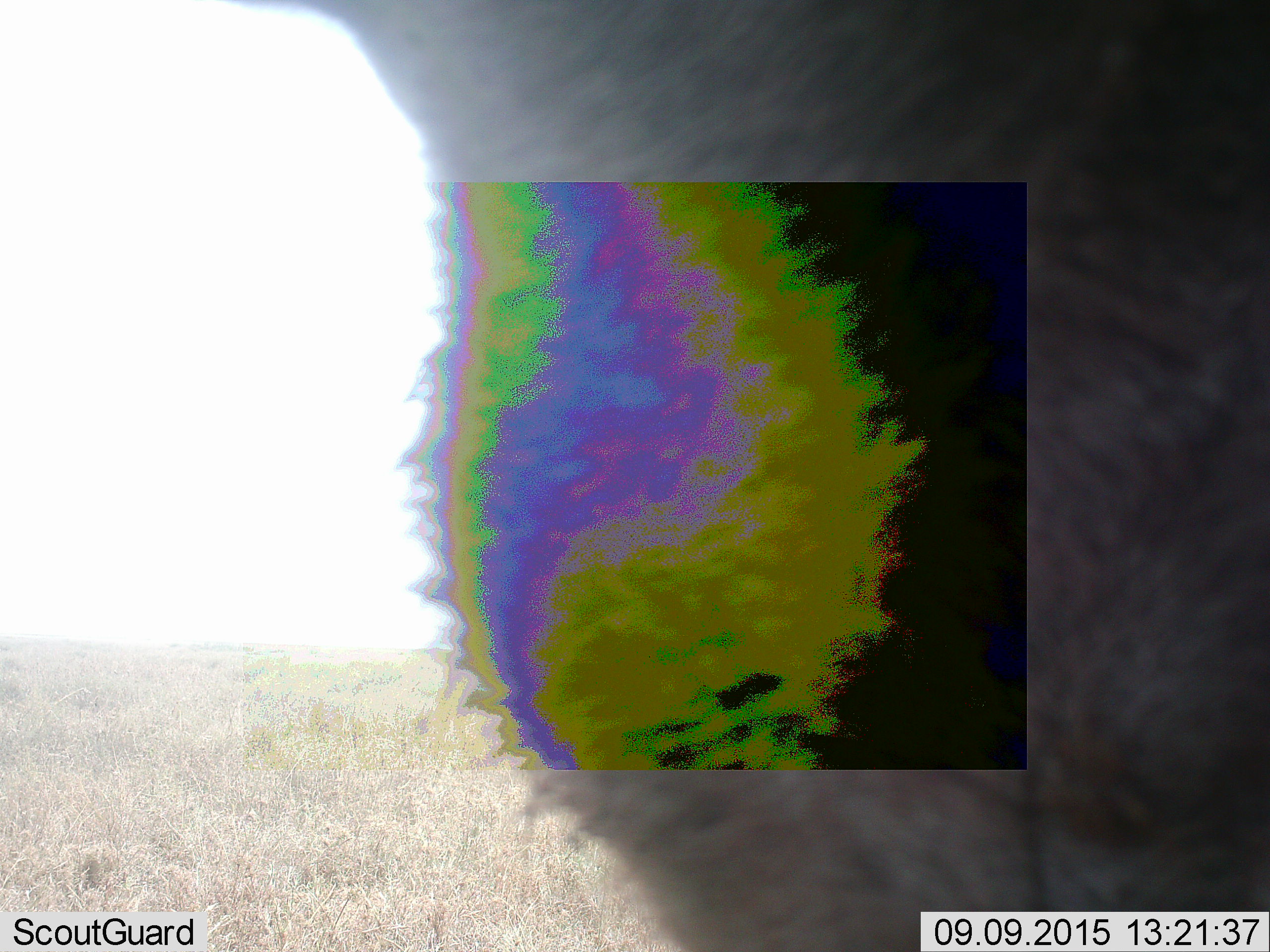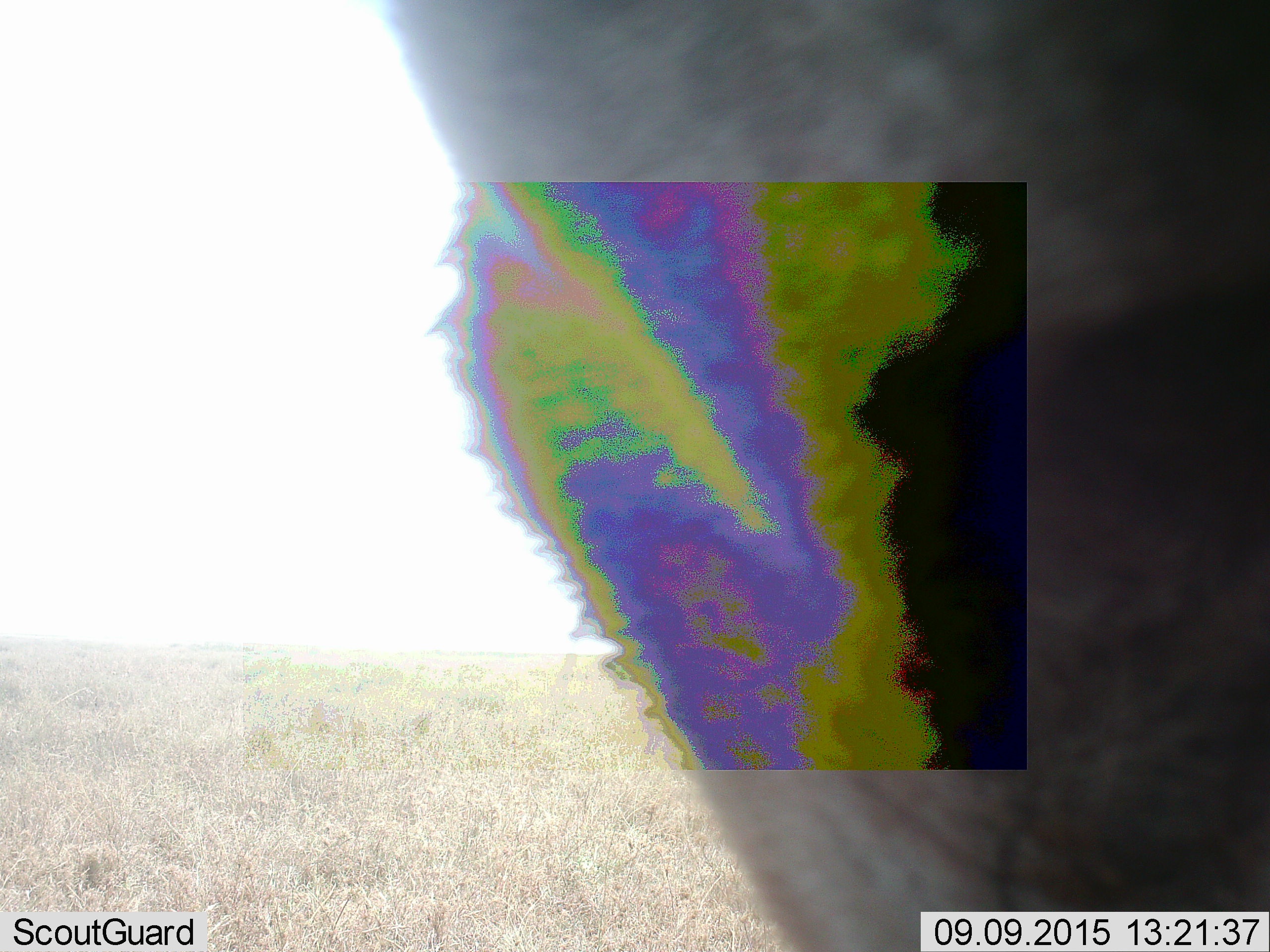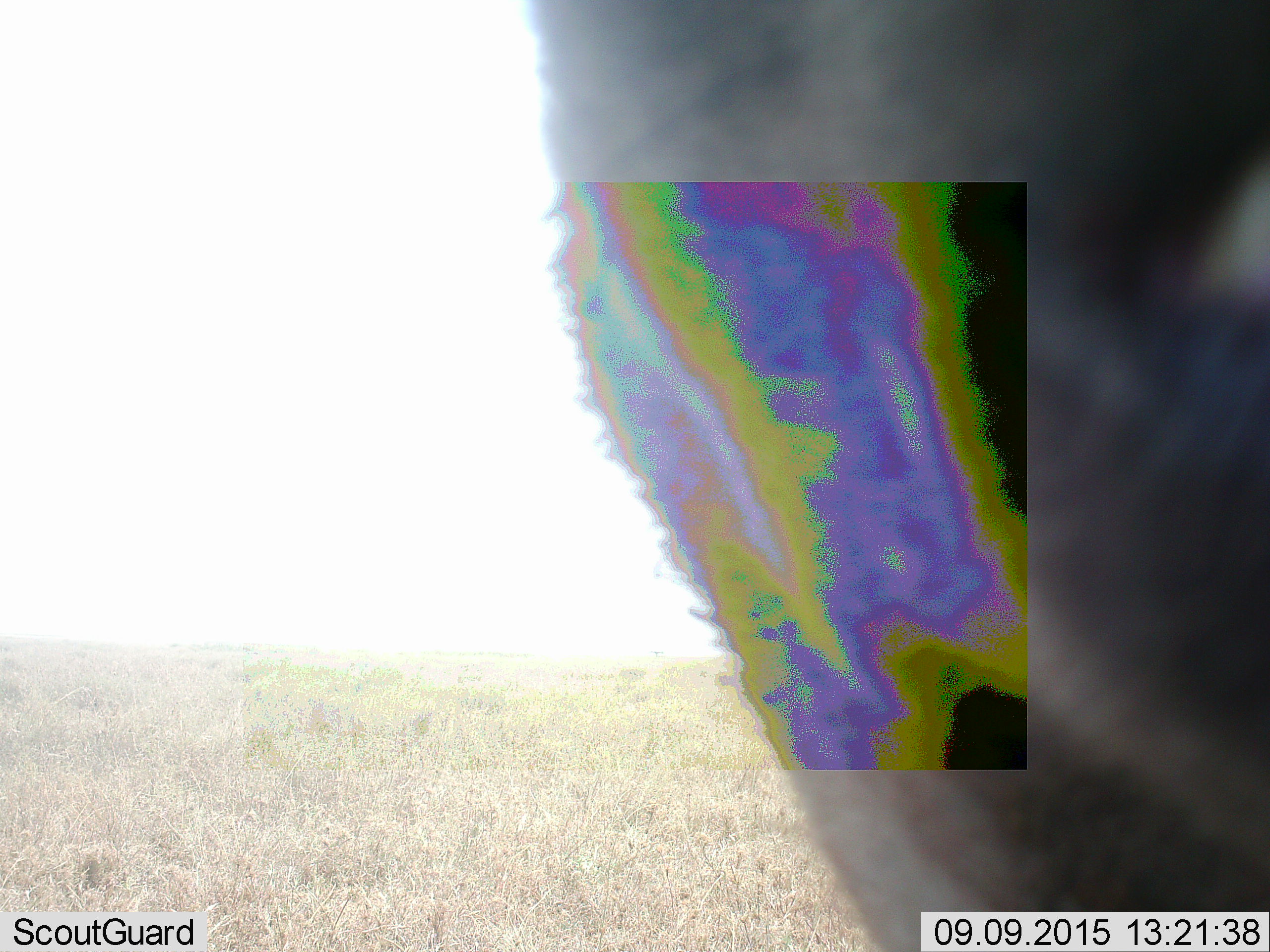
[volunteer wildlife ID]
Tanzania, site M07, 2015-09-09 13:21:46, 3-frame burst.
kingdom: Animalia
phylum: Chordata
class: Mammalia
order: Artiodactyla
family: Bovidae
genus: Connochaetes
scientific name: Connochaetes taurinus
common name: blue wildebeest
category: wildebeest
Wildebeest (blue wildebeest) (Connochaetes taurinus), count 1. Behavior (volunteer vote fractions): standing 0%, resting 0%, moving 100%, interacting 0%. Young present (vote fraction): 0%. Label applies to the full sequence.